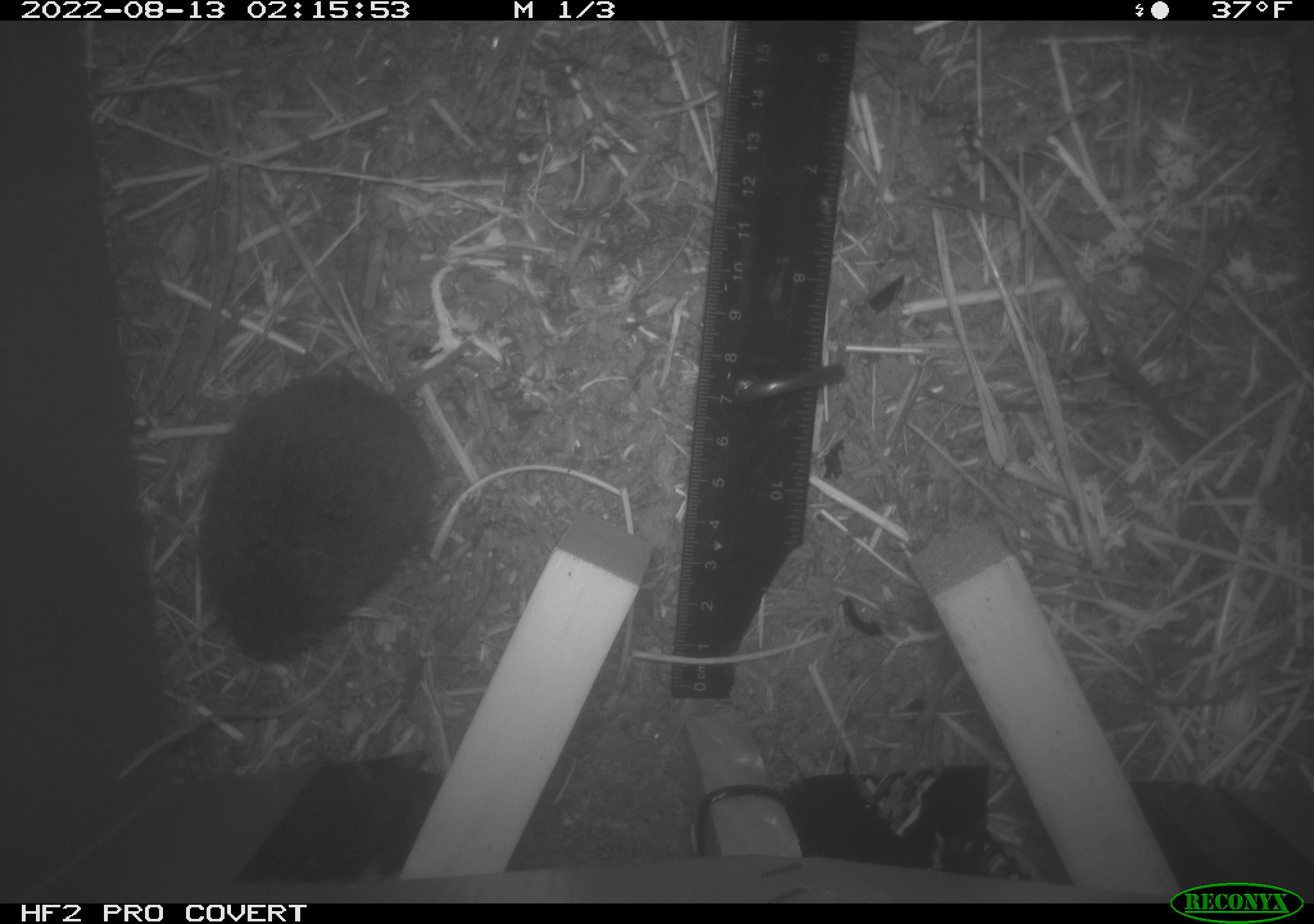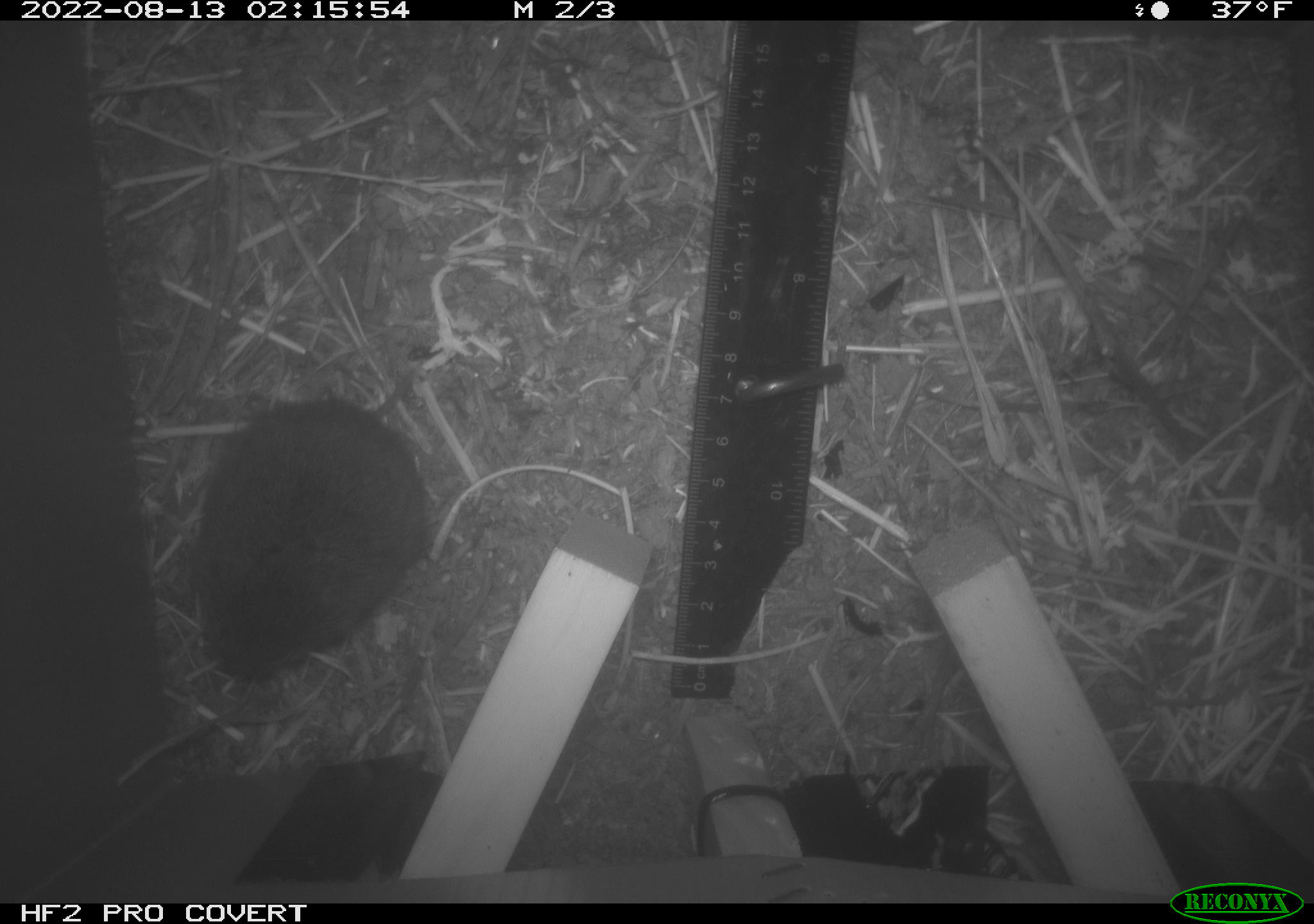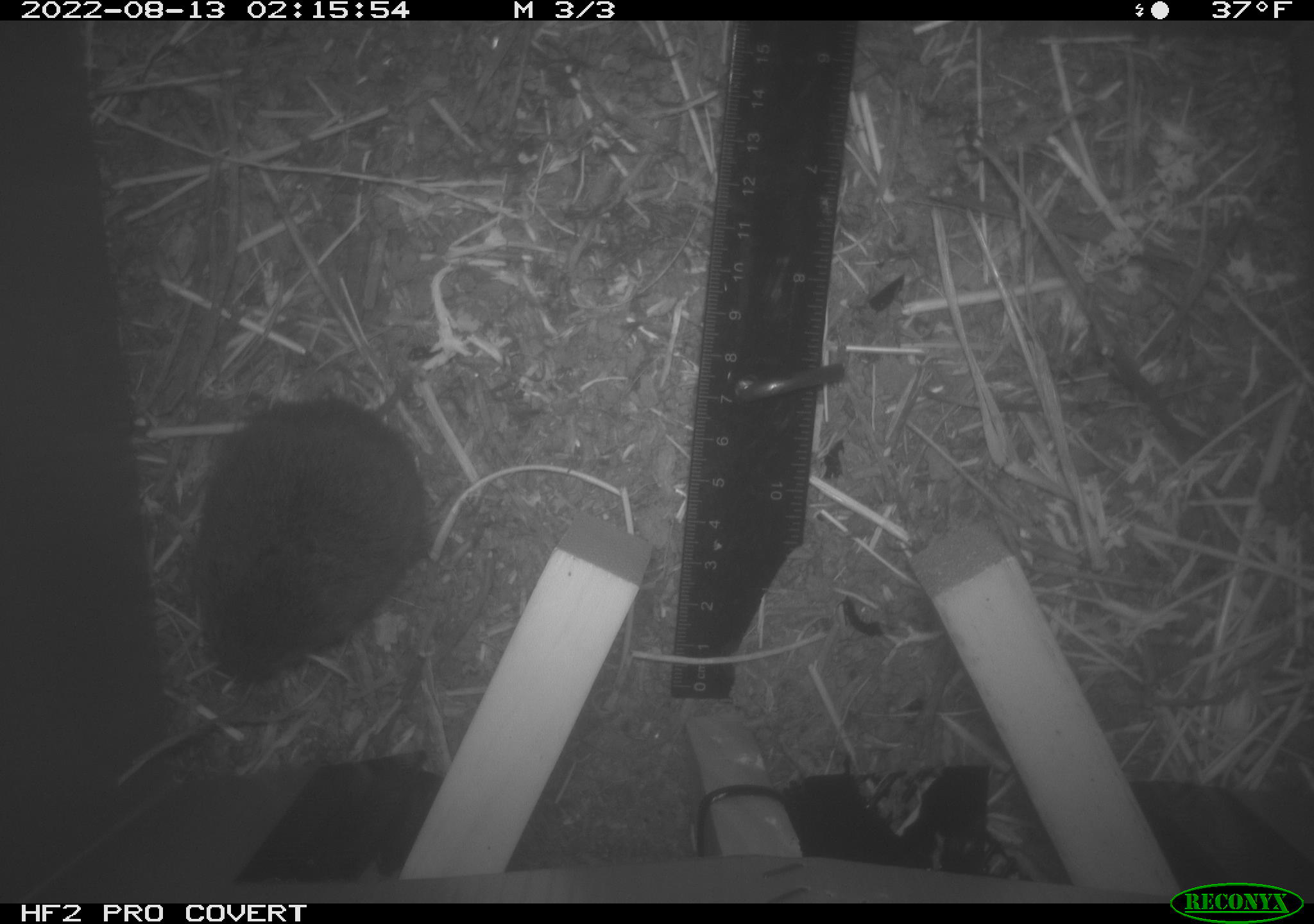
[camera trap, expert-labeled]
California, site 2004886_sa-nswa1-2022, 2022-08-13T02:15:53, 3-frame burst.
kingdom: Animalia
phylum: Chordata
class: Mammalia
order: Rodentia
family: Cricetidae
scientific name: Cricetidae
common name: hamsters, voles, lemmings, and allies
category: cricetidae family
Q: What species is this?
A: Cricetidae family (hamsters, voles, lemmings, and allies) (Cricetidae).